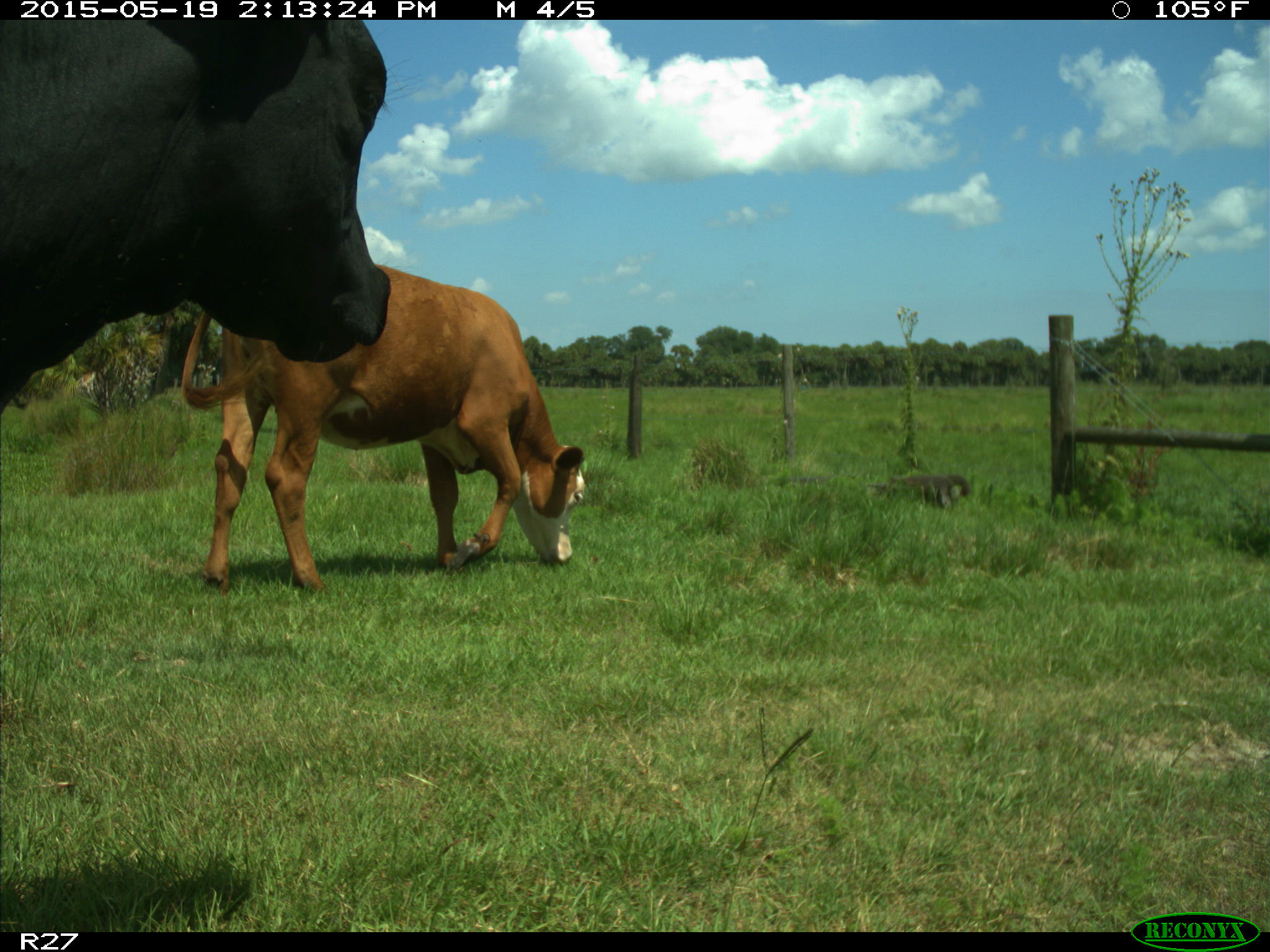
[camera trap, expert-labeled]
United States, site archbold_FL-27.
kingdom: Animalia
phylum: Chordata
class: Mammalia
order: Artiodactyla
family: Bovidae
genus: Bos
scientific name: Bos taurus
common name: domestic cow